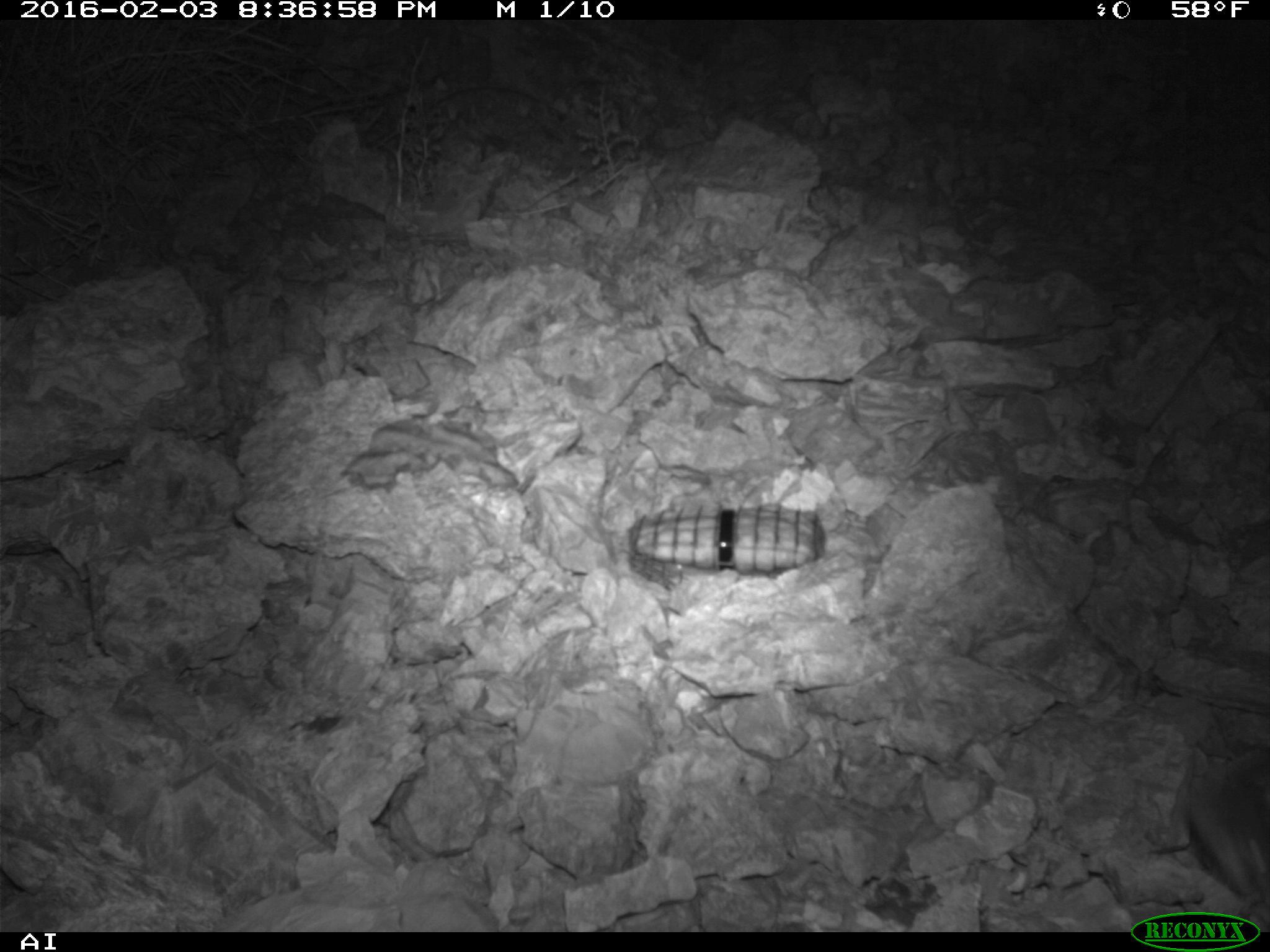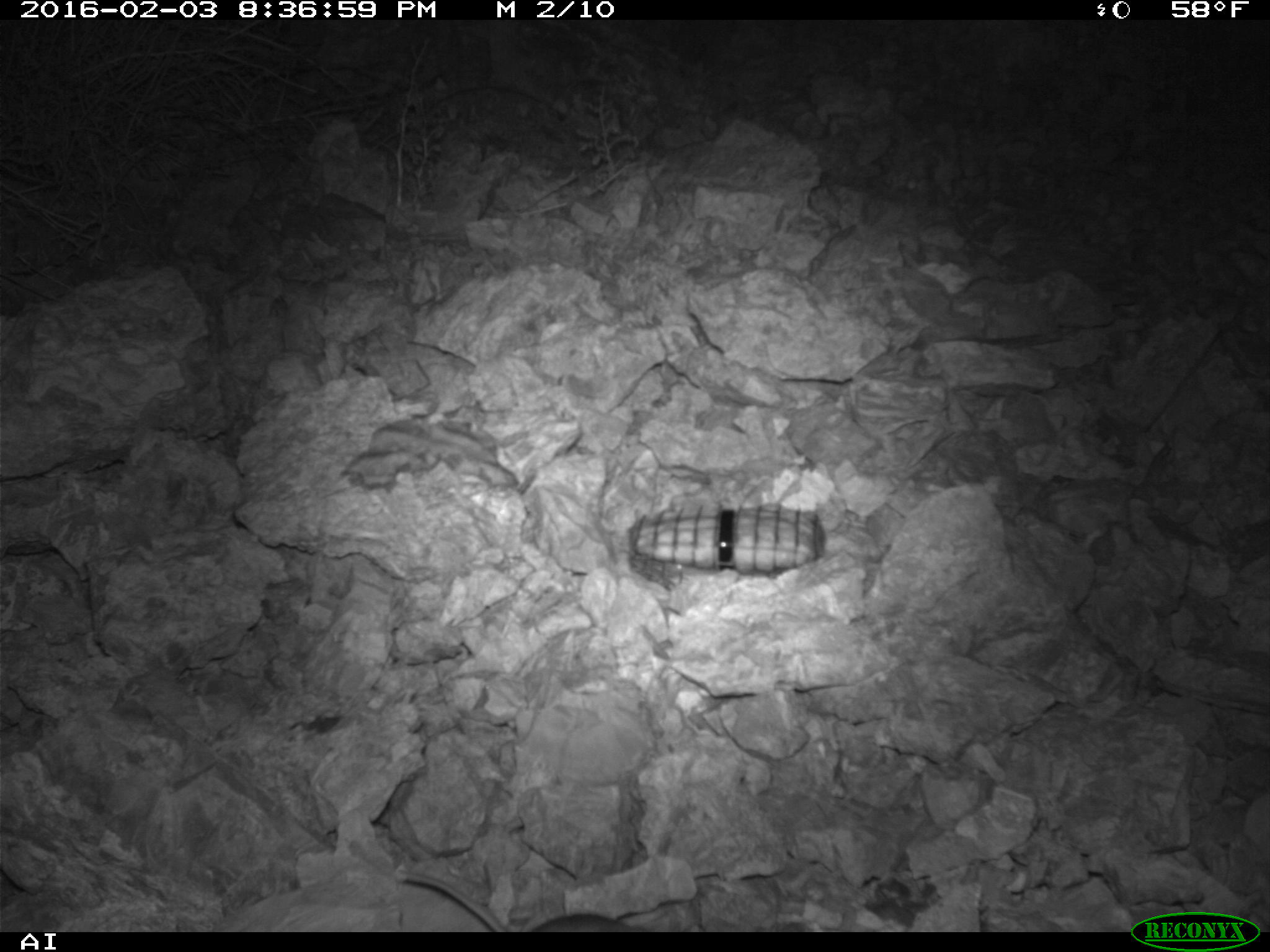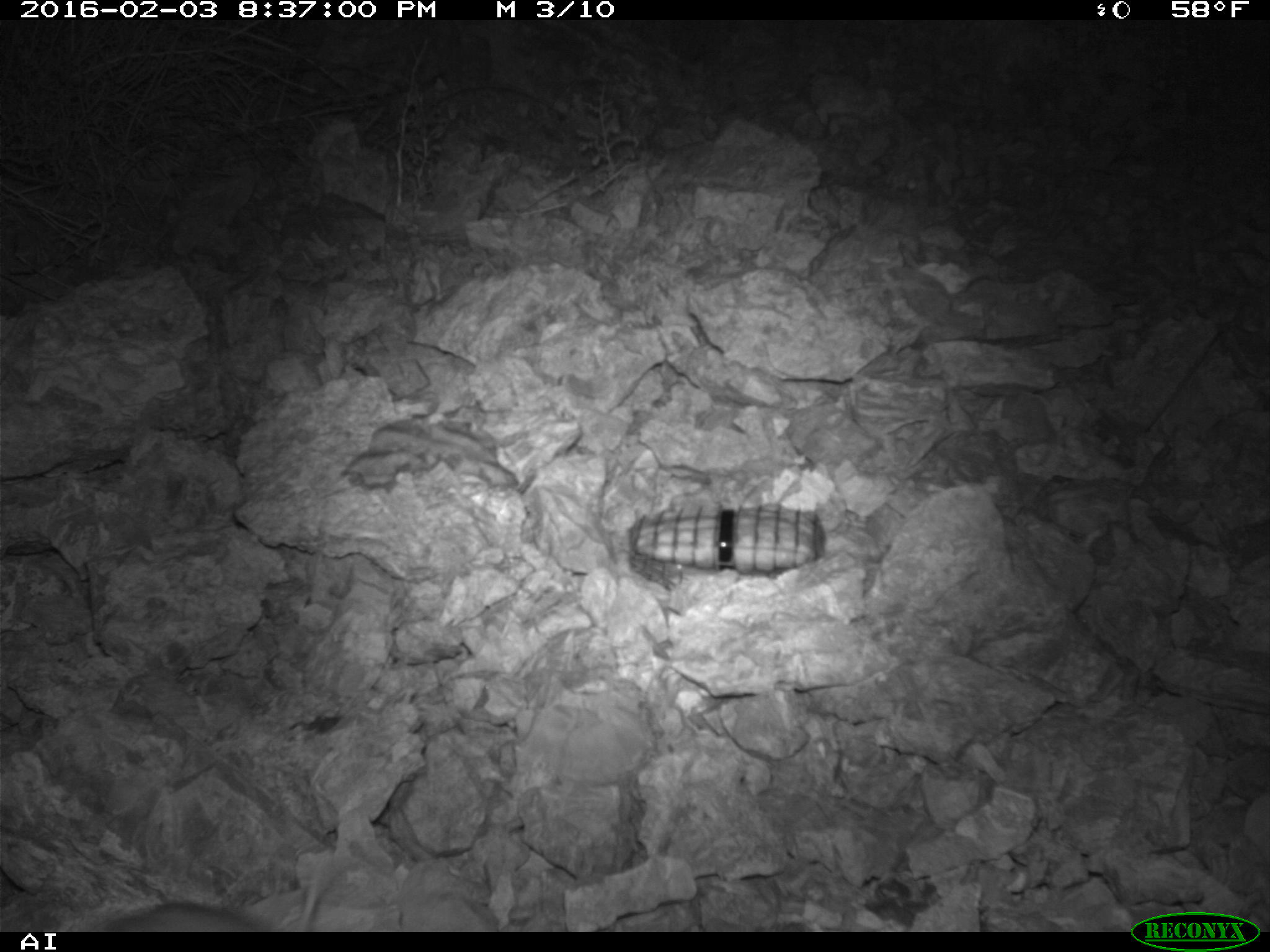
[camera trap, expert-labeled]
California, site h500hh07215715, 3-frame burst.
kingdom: Animalia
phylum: Chordata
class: Mammalia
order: Rodentia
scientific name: Rodentia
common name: rodent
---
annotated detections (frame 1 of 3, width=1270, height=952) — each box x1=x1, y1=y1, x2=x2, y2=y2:
rodent: x1=1184, y1=757, x2=1269, y2=898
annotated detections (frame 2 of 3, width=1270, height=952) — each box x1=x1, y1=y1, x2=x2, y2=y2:
rodent: x1=397, y1=872, x2=649, y2=930